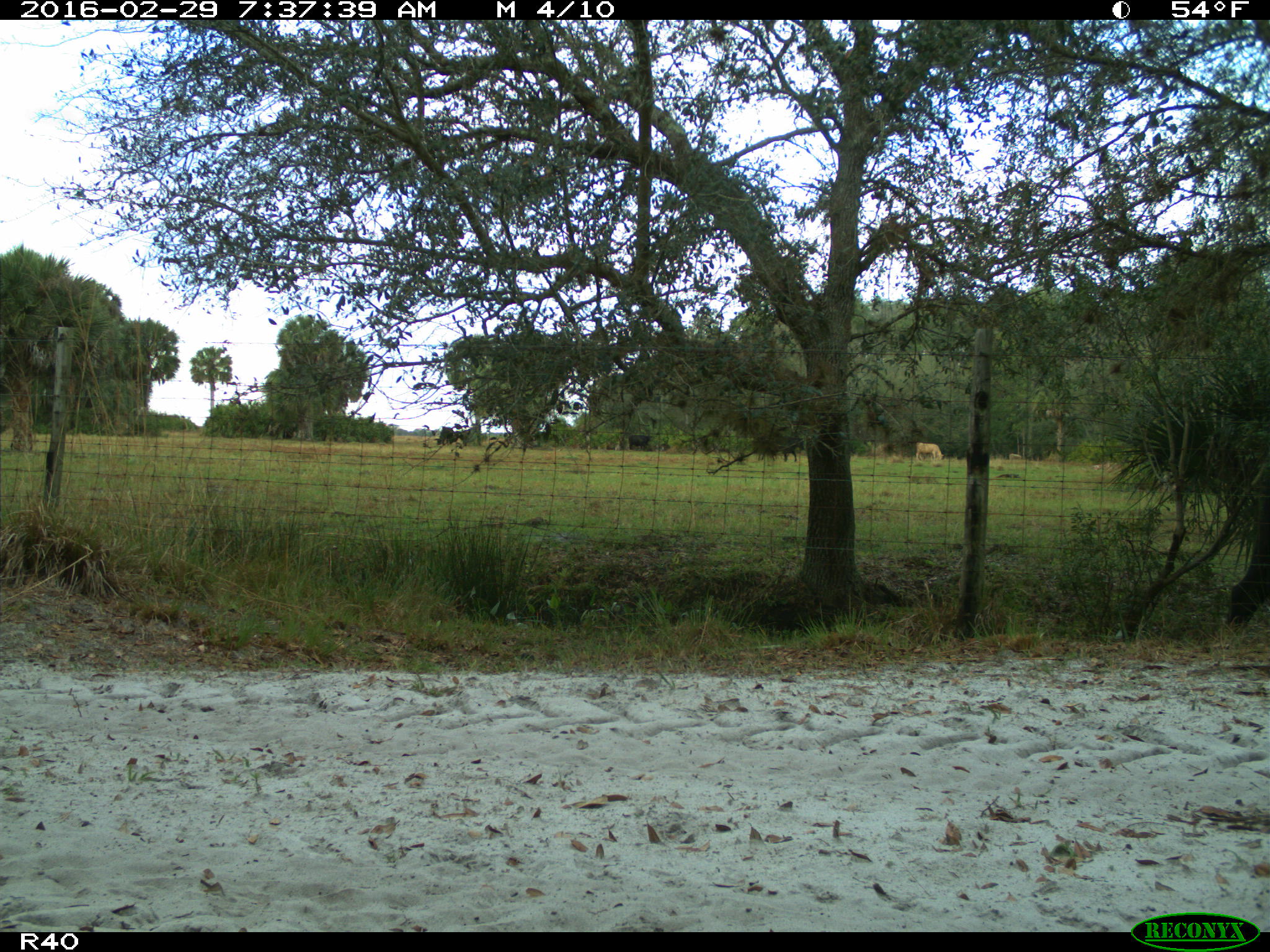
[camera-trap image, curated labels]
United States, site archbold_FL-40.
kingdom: Animalia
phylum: Chordata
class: Mammalia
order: Artiodactyla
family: Bovidae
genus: Bos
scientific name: Bos taurus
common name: domestic cow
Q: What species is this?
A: Bos taurus (domestic cow).